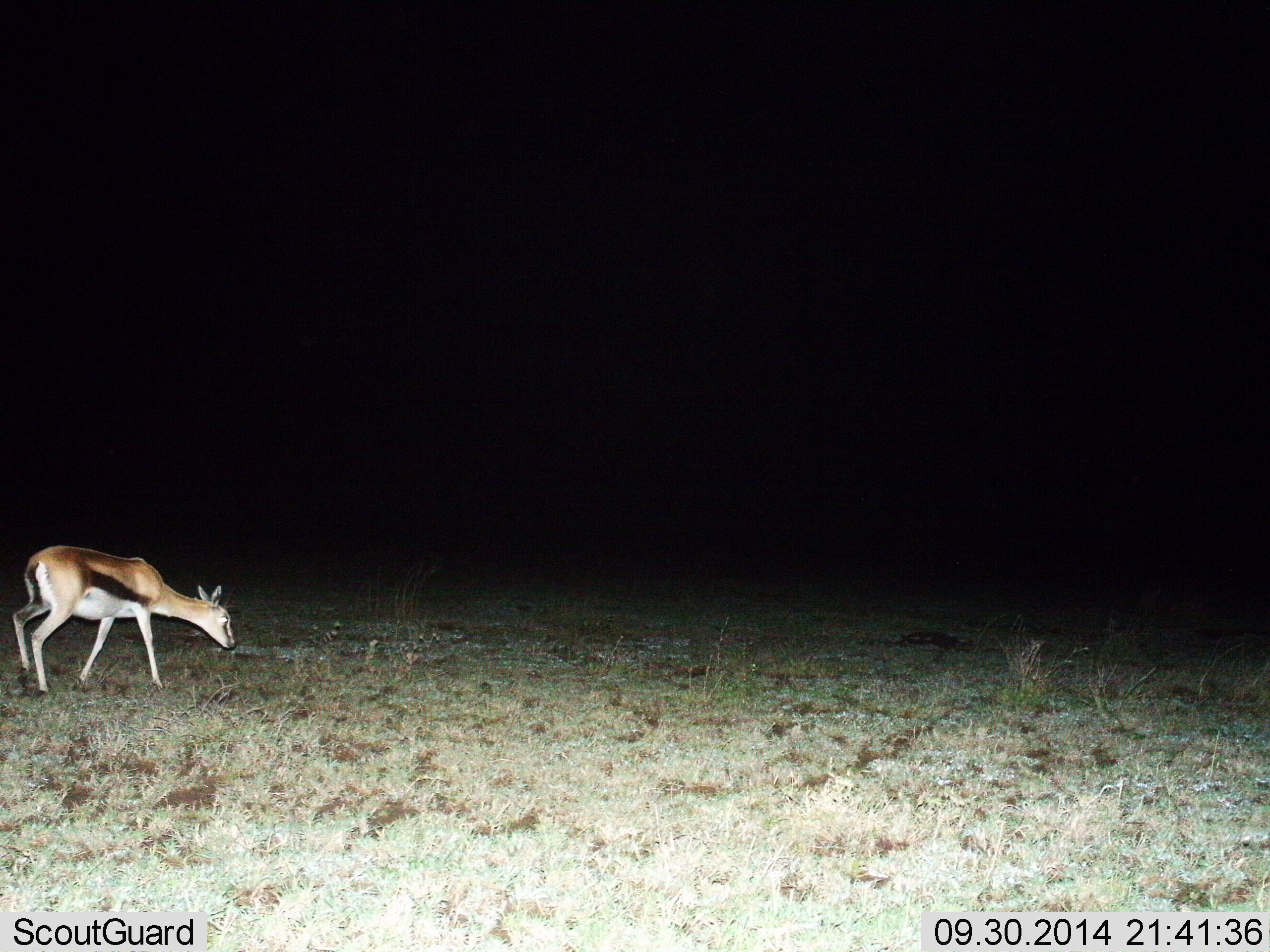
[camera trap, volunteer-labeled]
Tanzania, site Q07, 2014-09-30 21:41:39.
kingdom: Animalia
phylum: Chordata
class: Mammalia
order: Artiodactyla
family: Bovidae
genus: Eudorcas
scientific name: Eudorcas thomsonii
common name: thomson's gazelle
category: gazellethomsons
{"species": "gazellethomsons (thomson's gazelle) (Eudorcas thomsonii)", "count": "1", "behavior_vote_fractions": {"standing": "0%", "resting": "0%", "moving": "60%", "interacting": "0%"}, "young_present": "0%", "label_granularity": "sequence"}